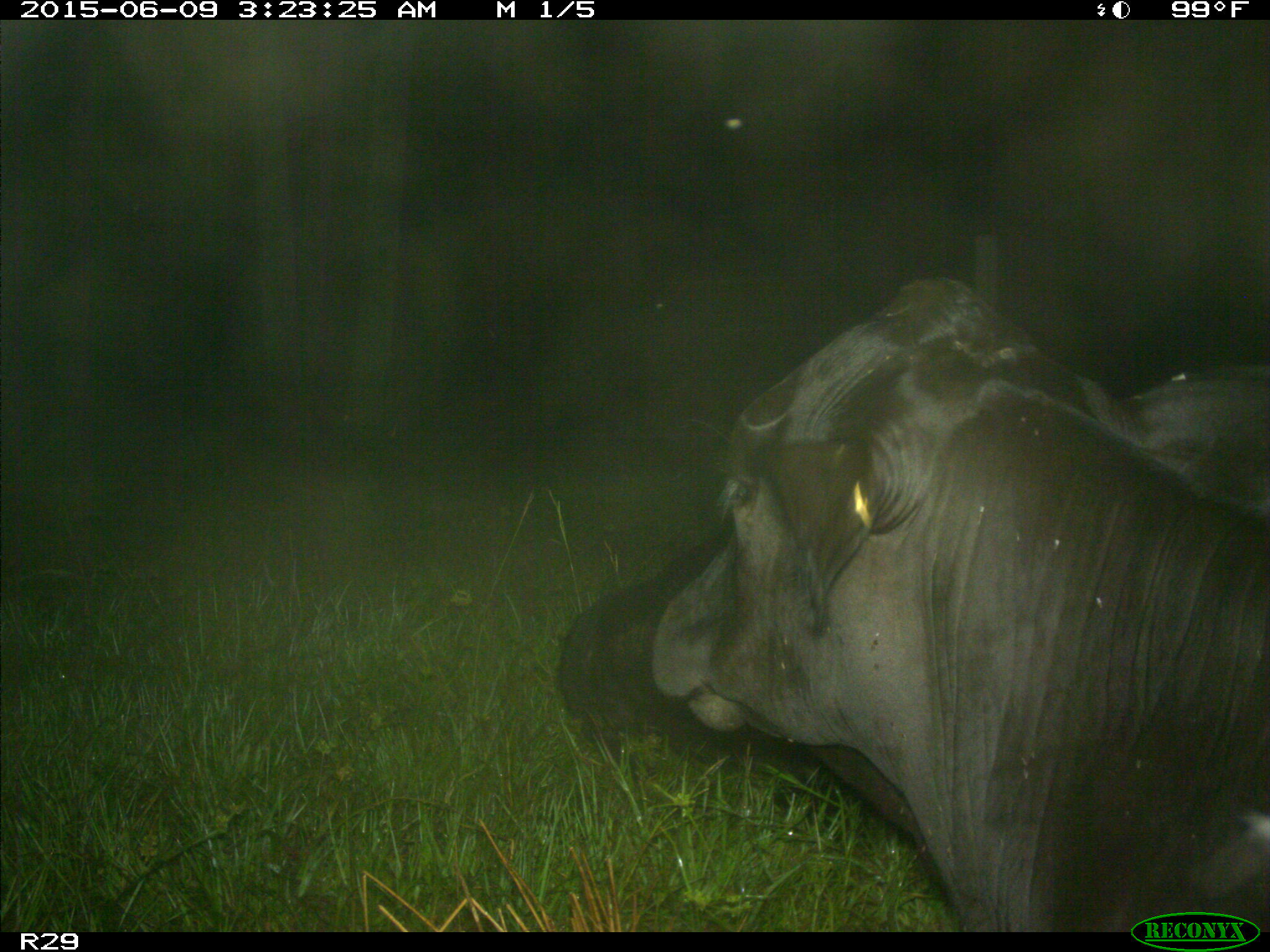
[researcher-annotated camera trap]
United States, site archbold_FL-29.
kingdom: Animalia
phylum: Chordata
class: Mammalia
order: Artiodactyla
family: Bovidae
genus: Bos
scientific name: Bos taurus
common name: domestic cow